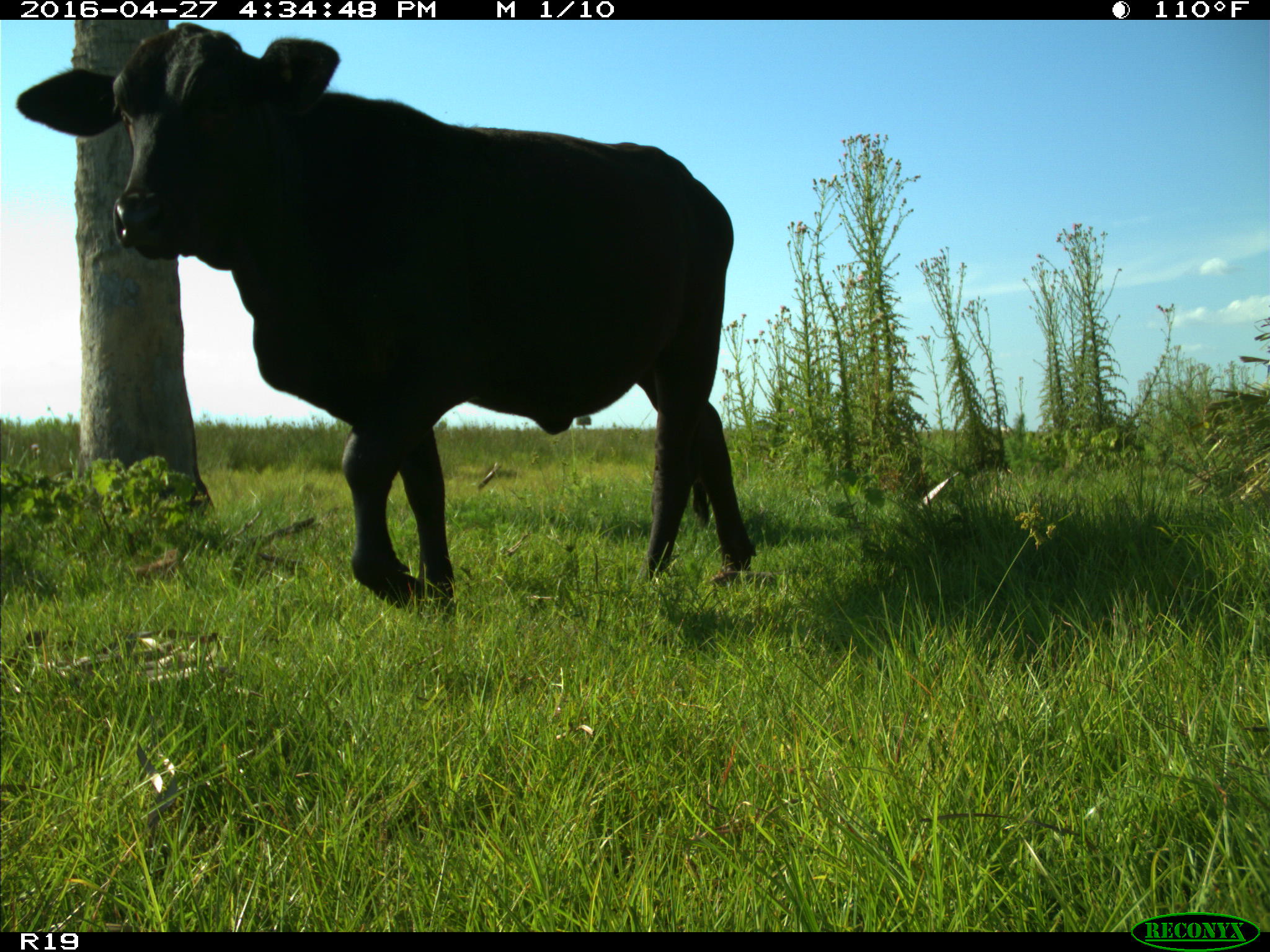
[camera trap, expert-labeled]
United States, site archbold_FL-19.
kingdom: Animalia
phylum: Chordata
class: Mammalia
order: Artiodactyla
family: Bovidae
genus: Bos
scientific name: Bos taurus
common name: domestic cow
Bos taurus (domestic cow).